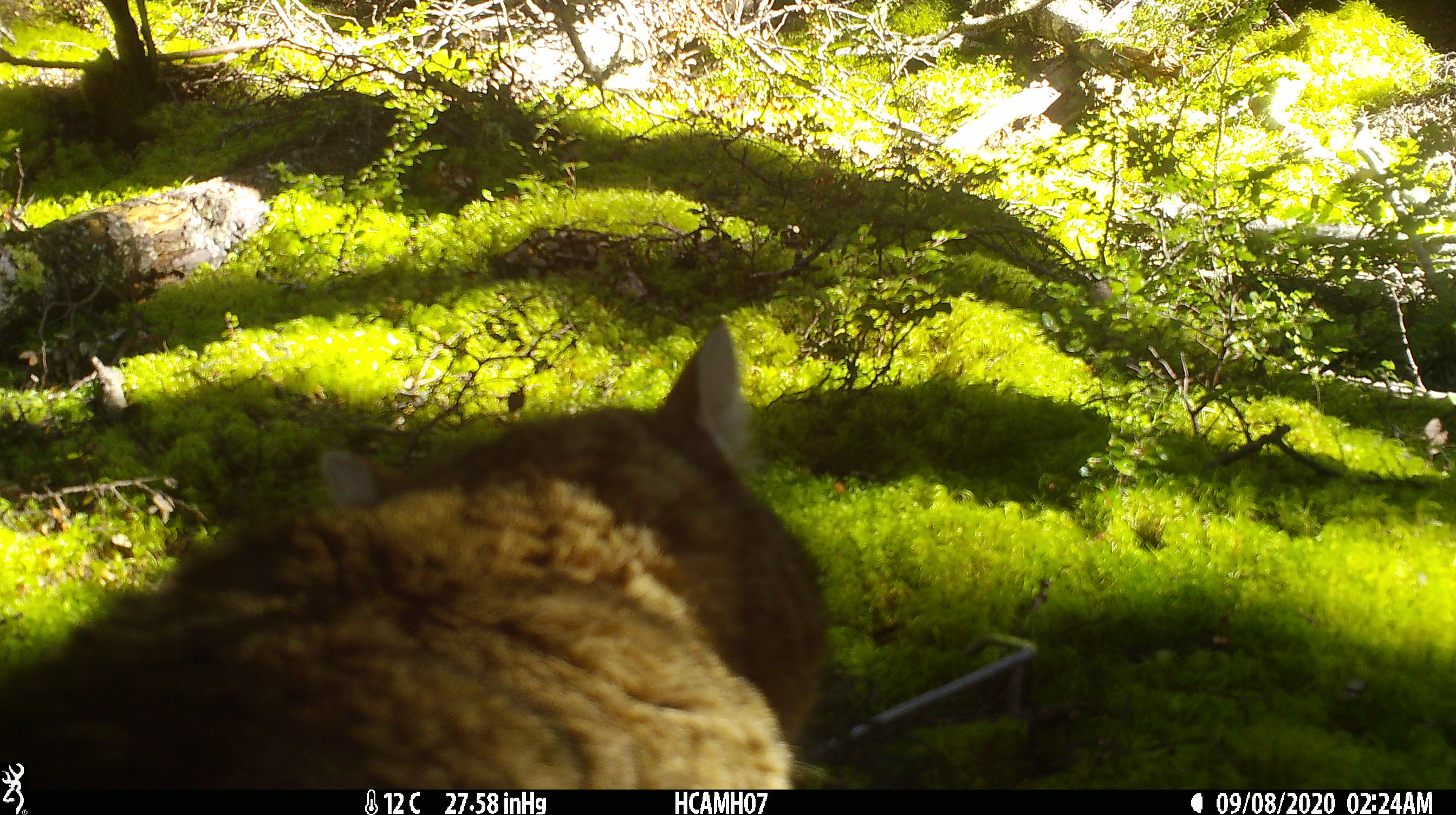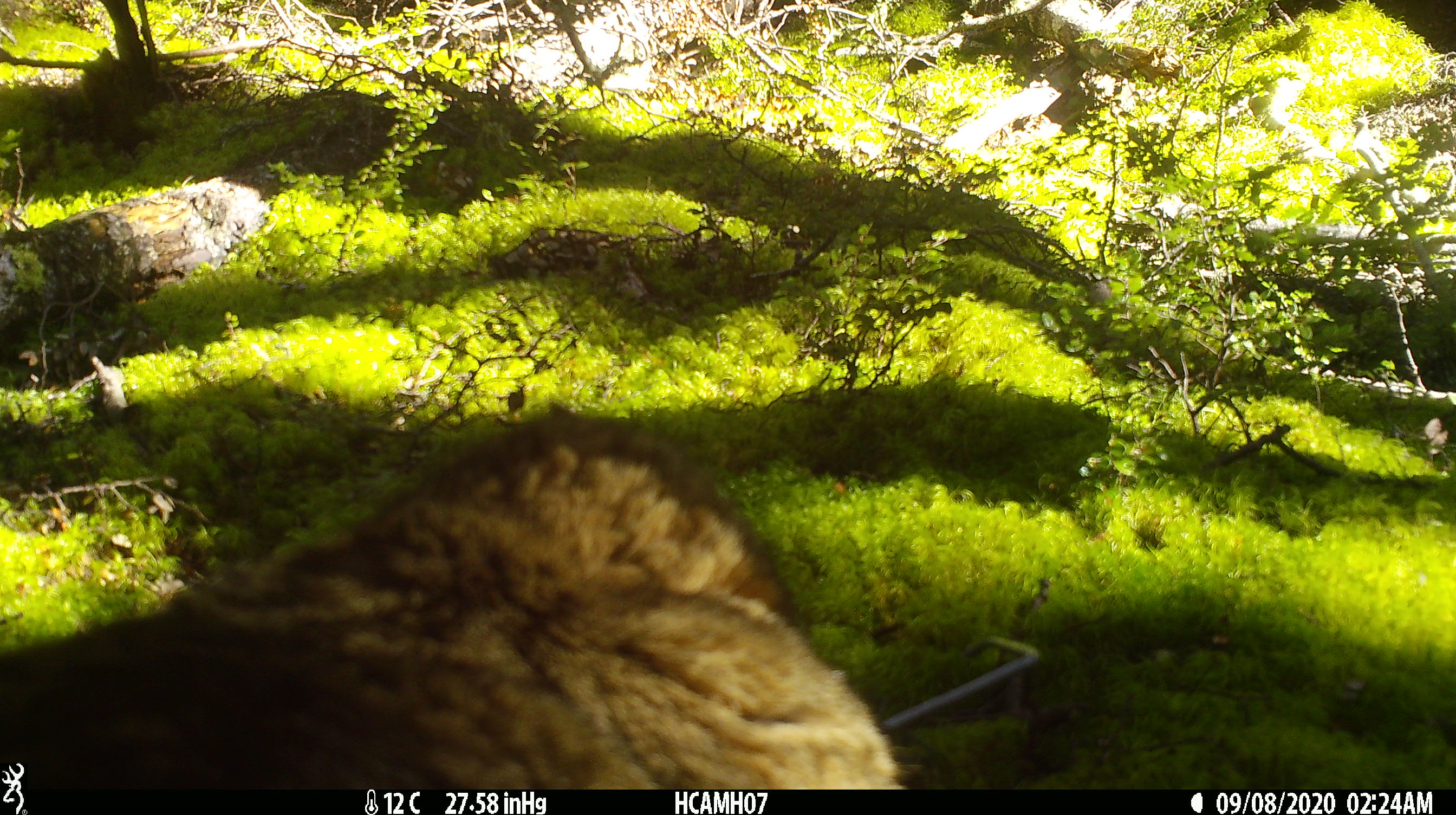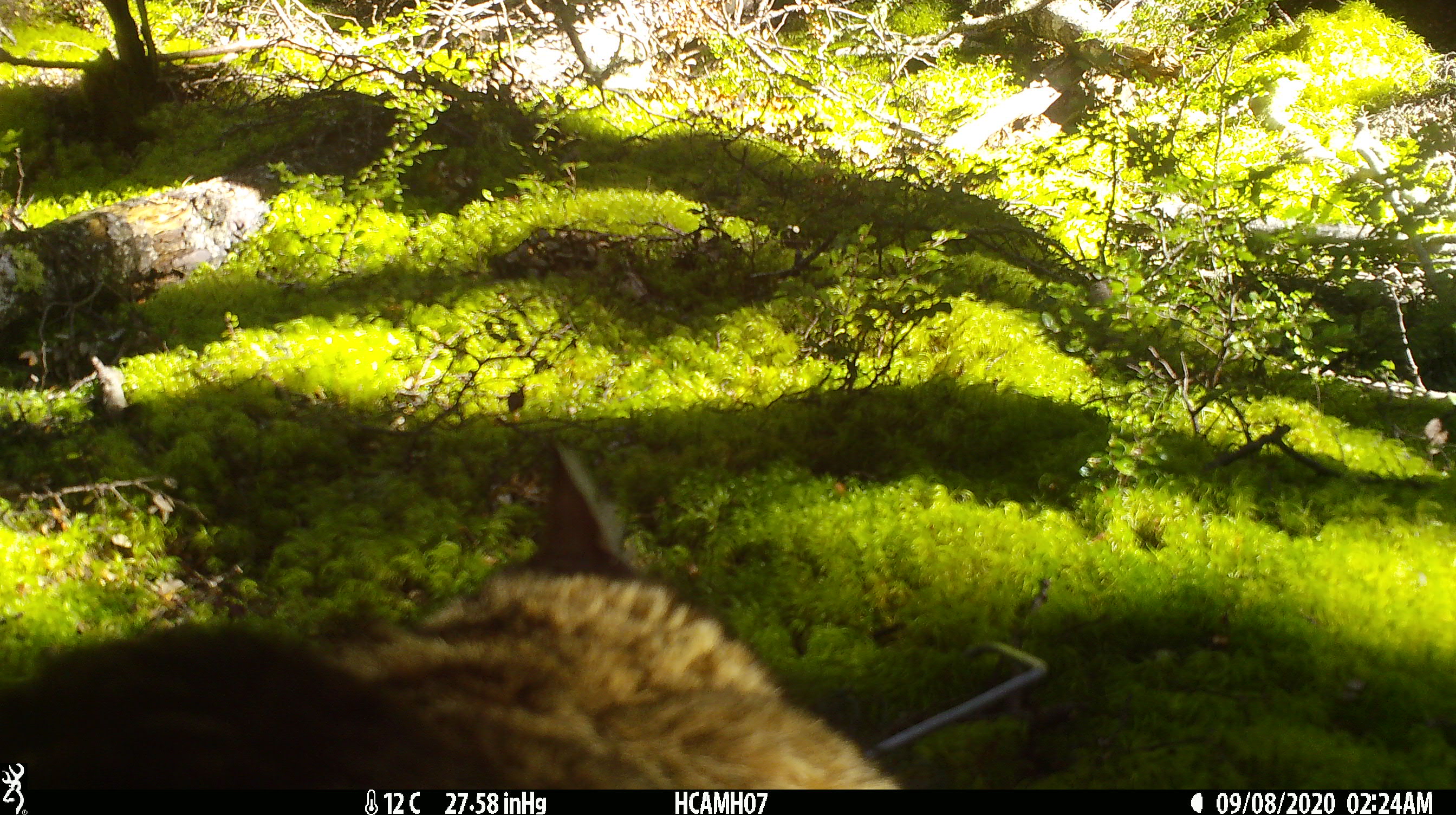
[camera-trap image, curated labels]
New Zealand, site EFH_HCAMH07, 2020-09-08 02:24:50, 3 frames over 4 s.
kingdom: Animalia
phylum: Chordata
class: Mammalia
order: Carnivora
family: Felidae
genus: Felis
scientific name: Felis catus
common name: domestic cat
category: cat